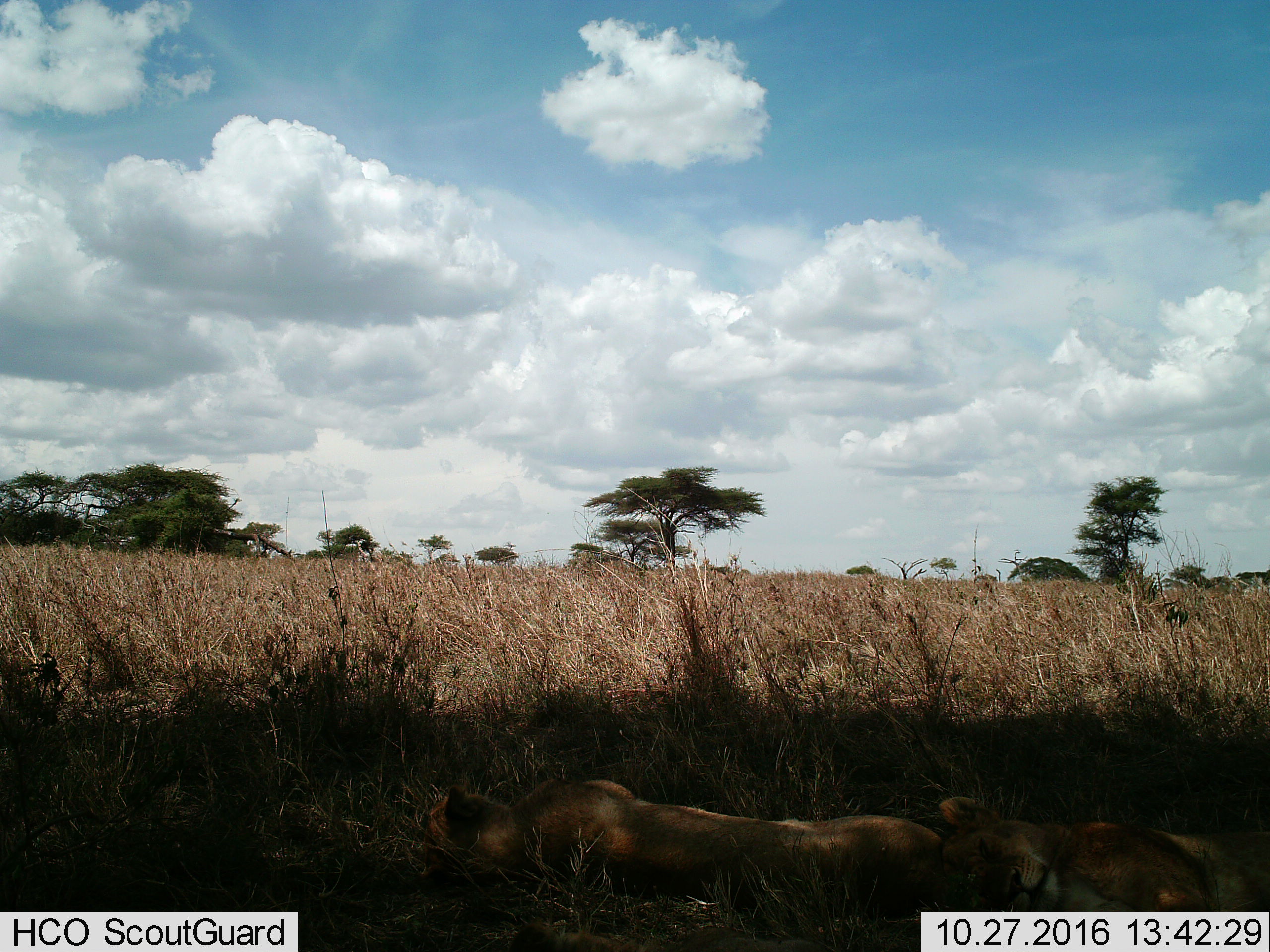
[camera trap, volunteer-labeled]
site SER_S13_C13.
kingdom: Animalia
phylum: Chordata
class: Mammalia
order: Carnivora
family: Felidae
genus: Panthera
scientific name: Panthera leo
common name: lion female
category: lionfemale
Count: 2.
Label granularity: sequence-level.